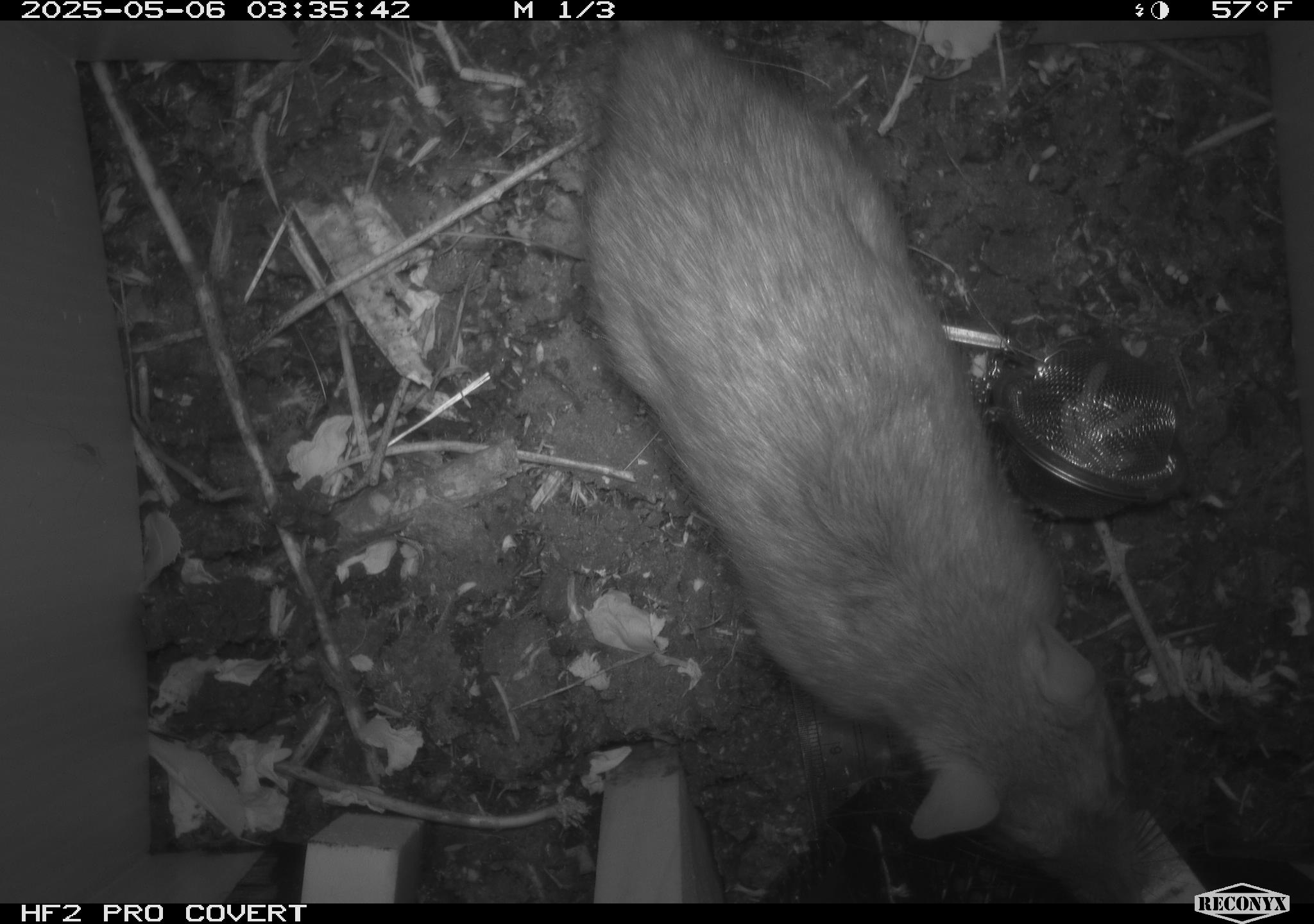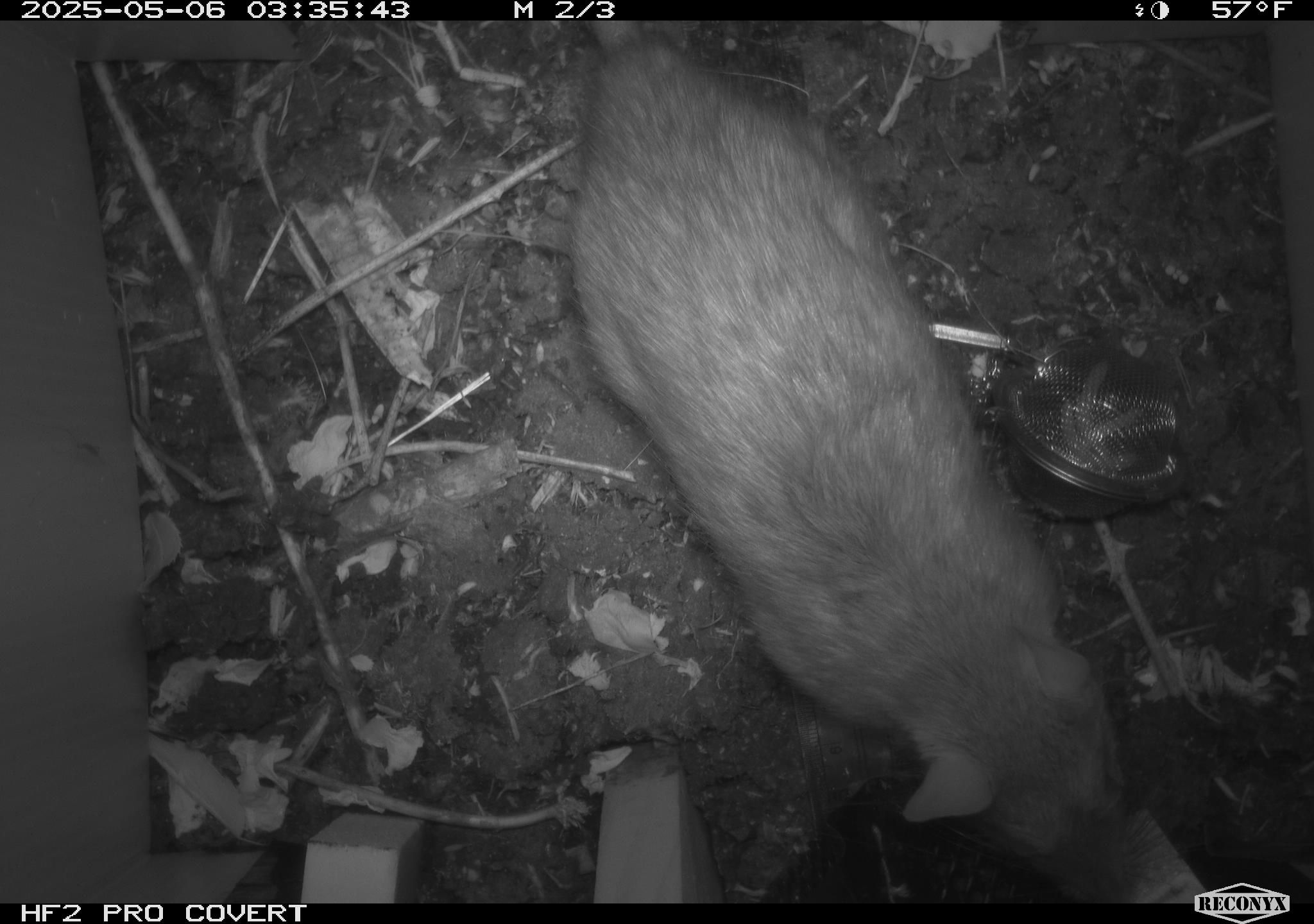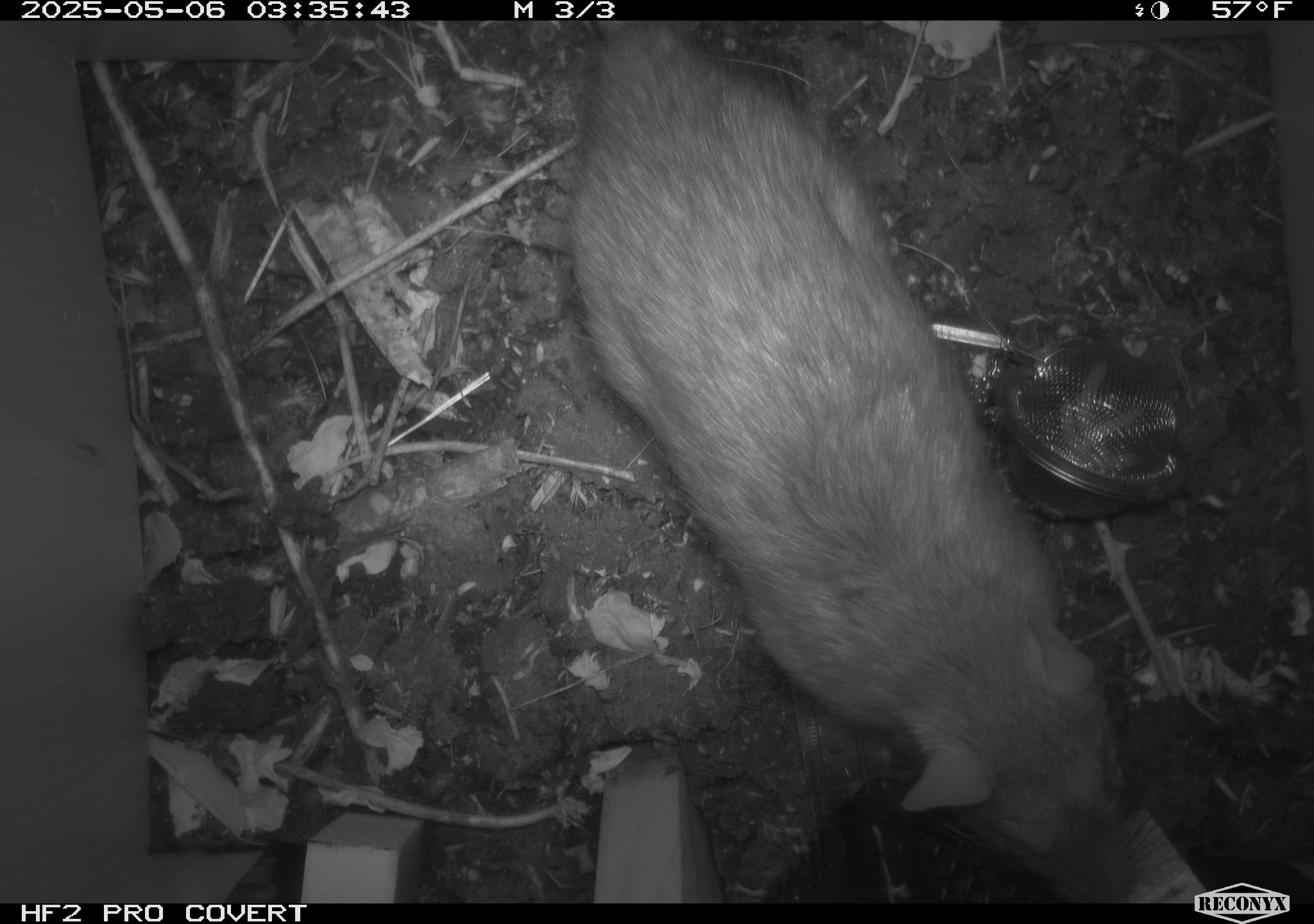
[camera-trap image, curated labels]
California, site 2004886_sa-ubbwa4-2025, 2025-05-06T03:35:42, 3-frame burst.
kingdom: Animalia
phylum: Chordata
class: Mammalia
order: Rodentia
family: Muridae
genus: Rattus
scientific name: Rattus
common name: rat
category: rattus species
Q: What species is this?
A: Rattus species (rat) (Rattus).